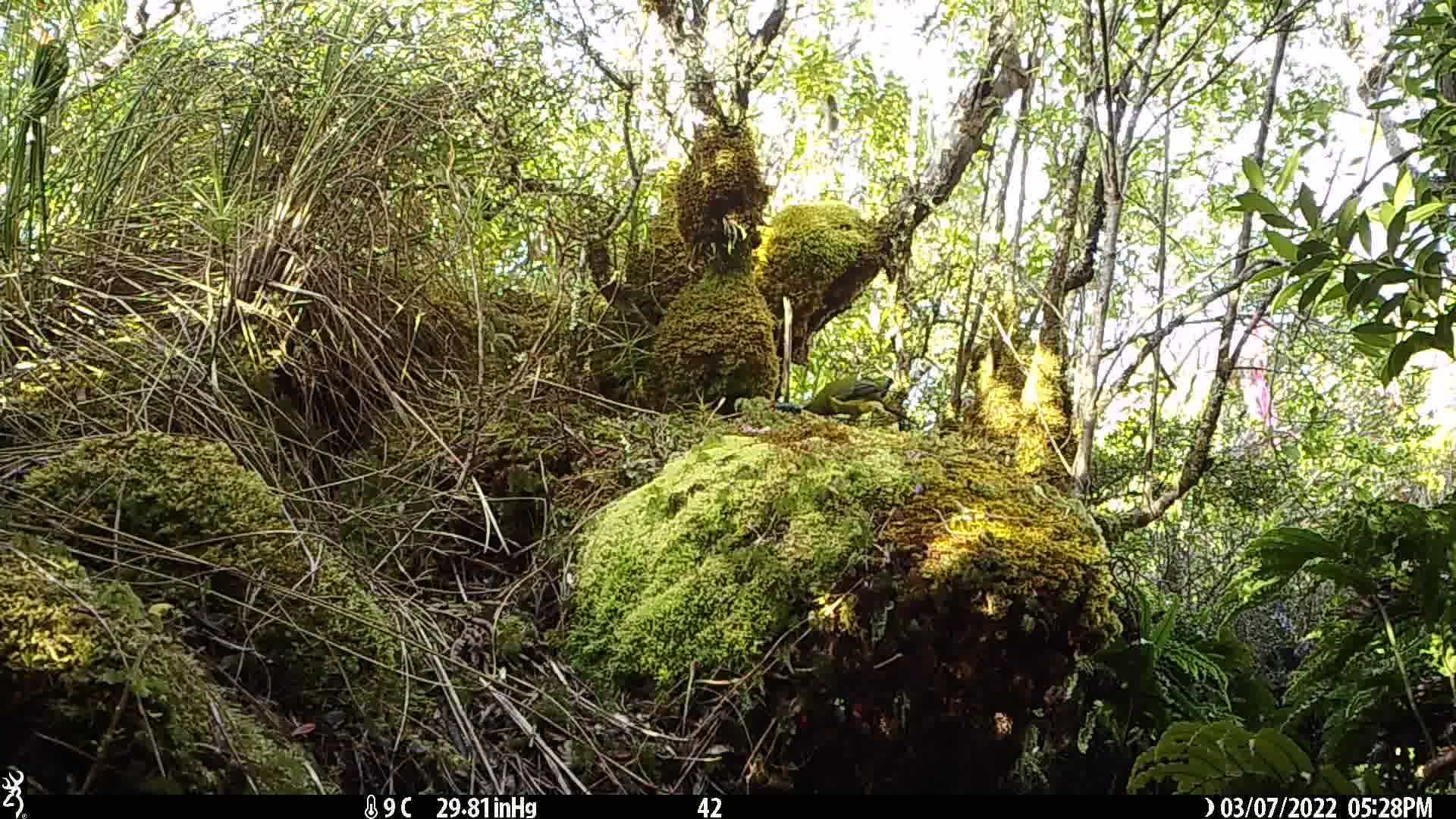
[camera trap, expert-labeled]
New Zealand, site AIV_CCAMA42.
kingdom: Animalia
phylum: Chordata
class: Aves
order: Passeriformes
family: Meliphagidae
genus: Anthornis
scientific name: Anthornis melanura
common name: new zealand bellbird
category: bellbird